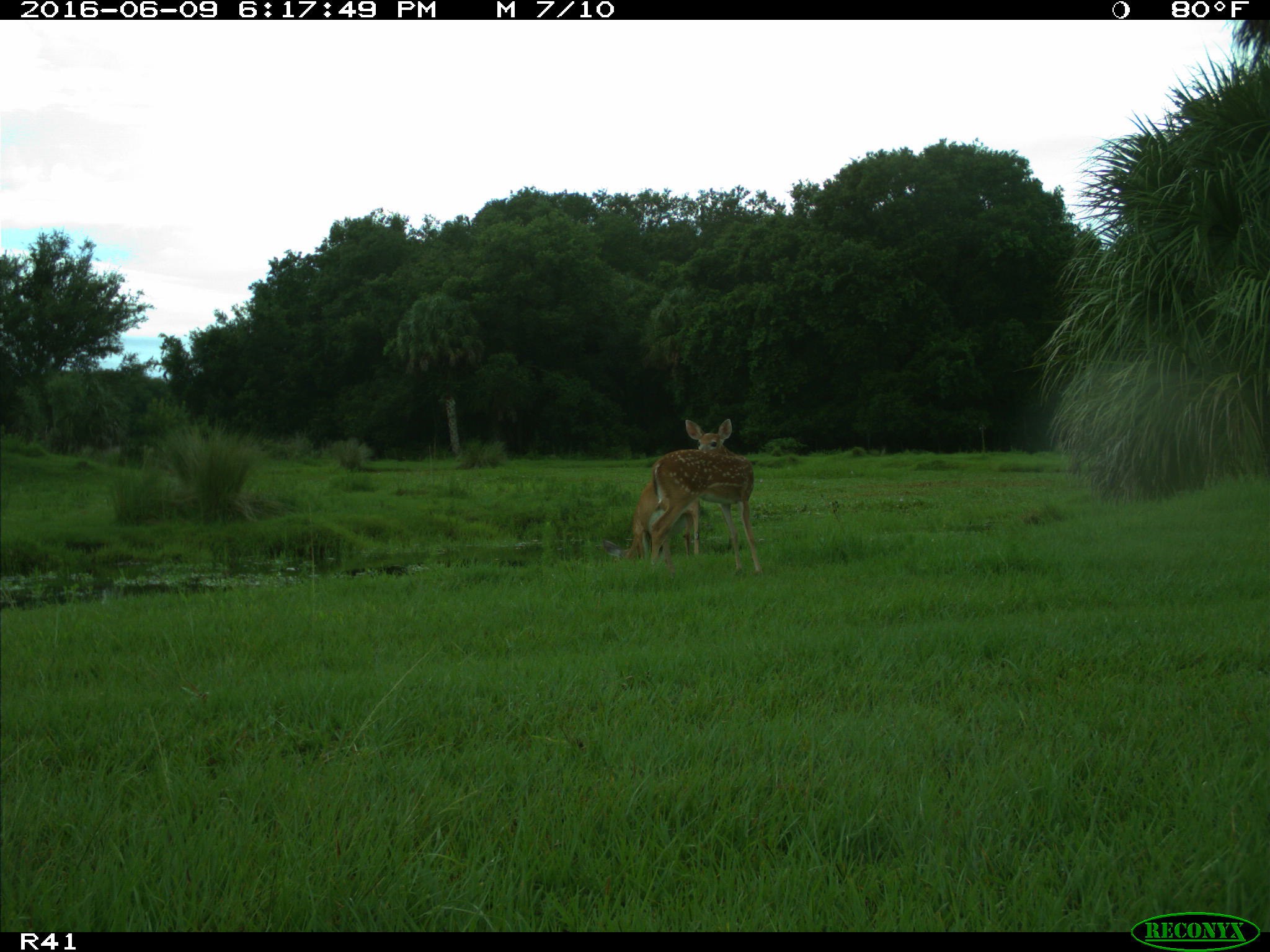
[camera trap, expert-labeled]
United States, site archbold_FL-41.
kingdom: Animalia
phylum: Chordata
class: Mammalia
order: Artiodactyla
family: Cervidae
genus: Odocoileus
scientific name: Odocoileus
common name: deer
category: unidentified deer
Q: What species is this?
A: Unidentified deer (deer) (Odocoileus).